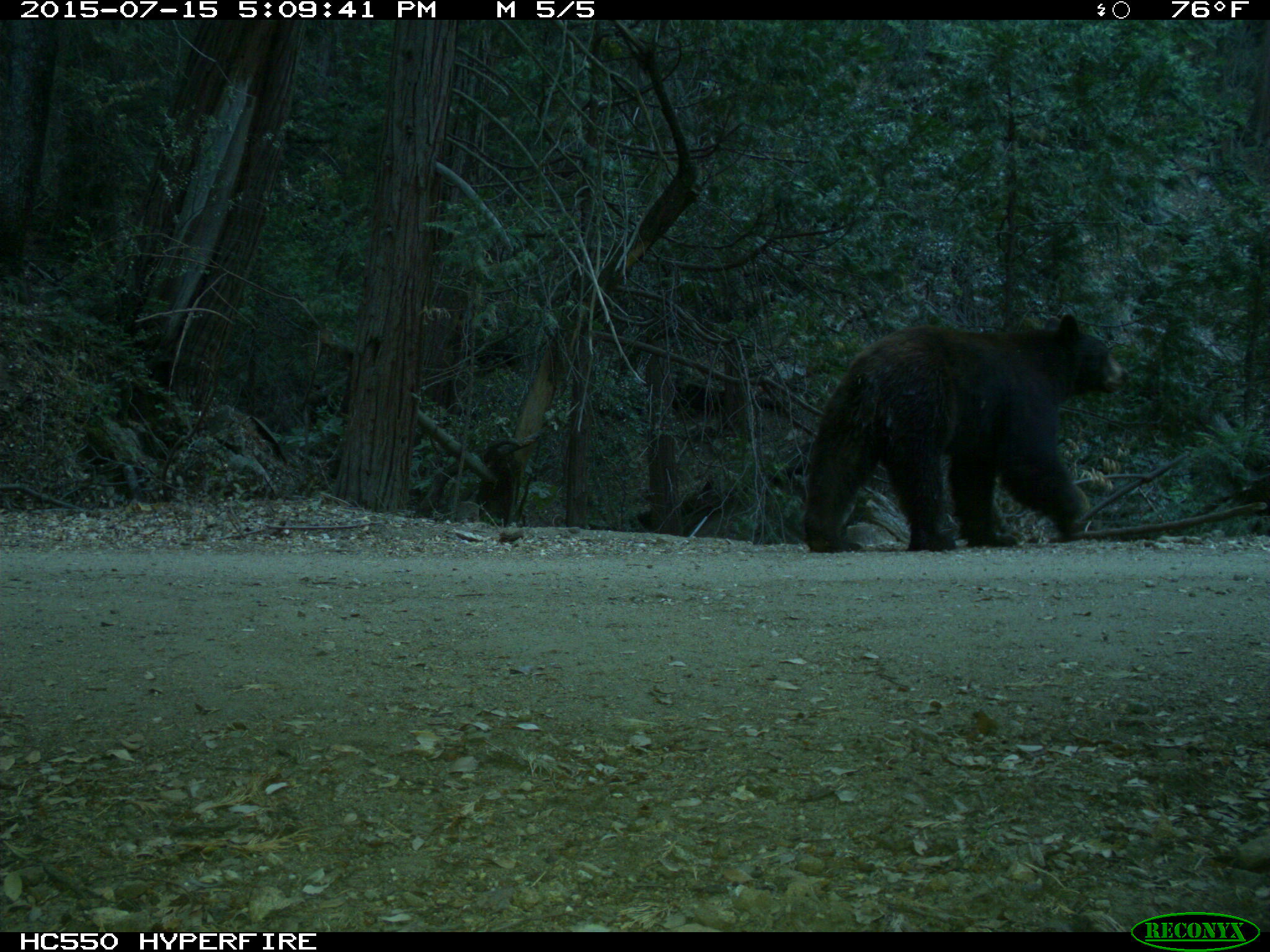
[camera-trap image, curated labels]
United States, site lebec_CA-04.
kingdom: Animalia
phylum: Chordata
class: Mammalia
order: Carnivora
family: Ursidae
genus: Ursus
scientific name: Ursus americanus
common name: american black bear